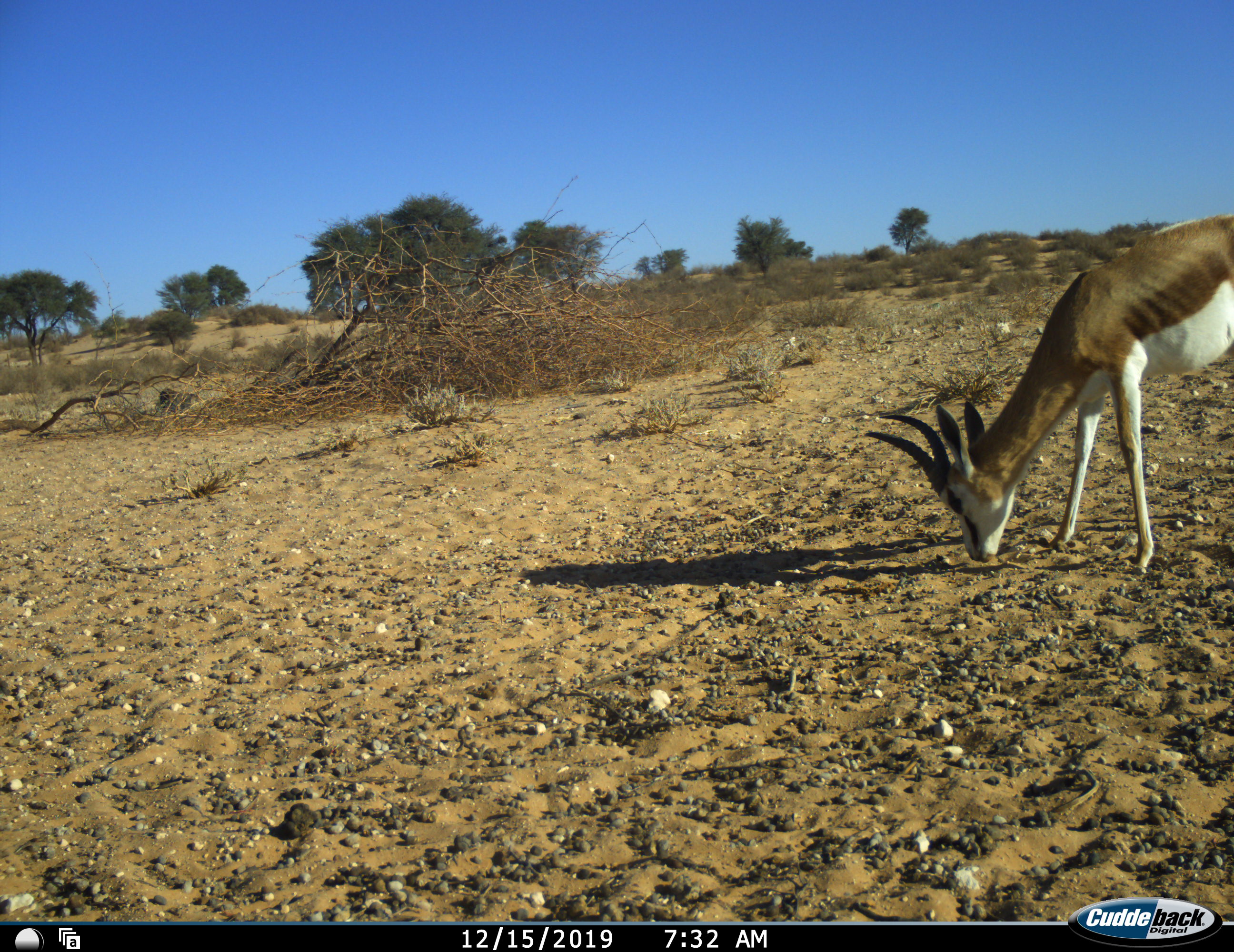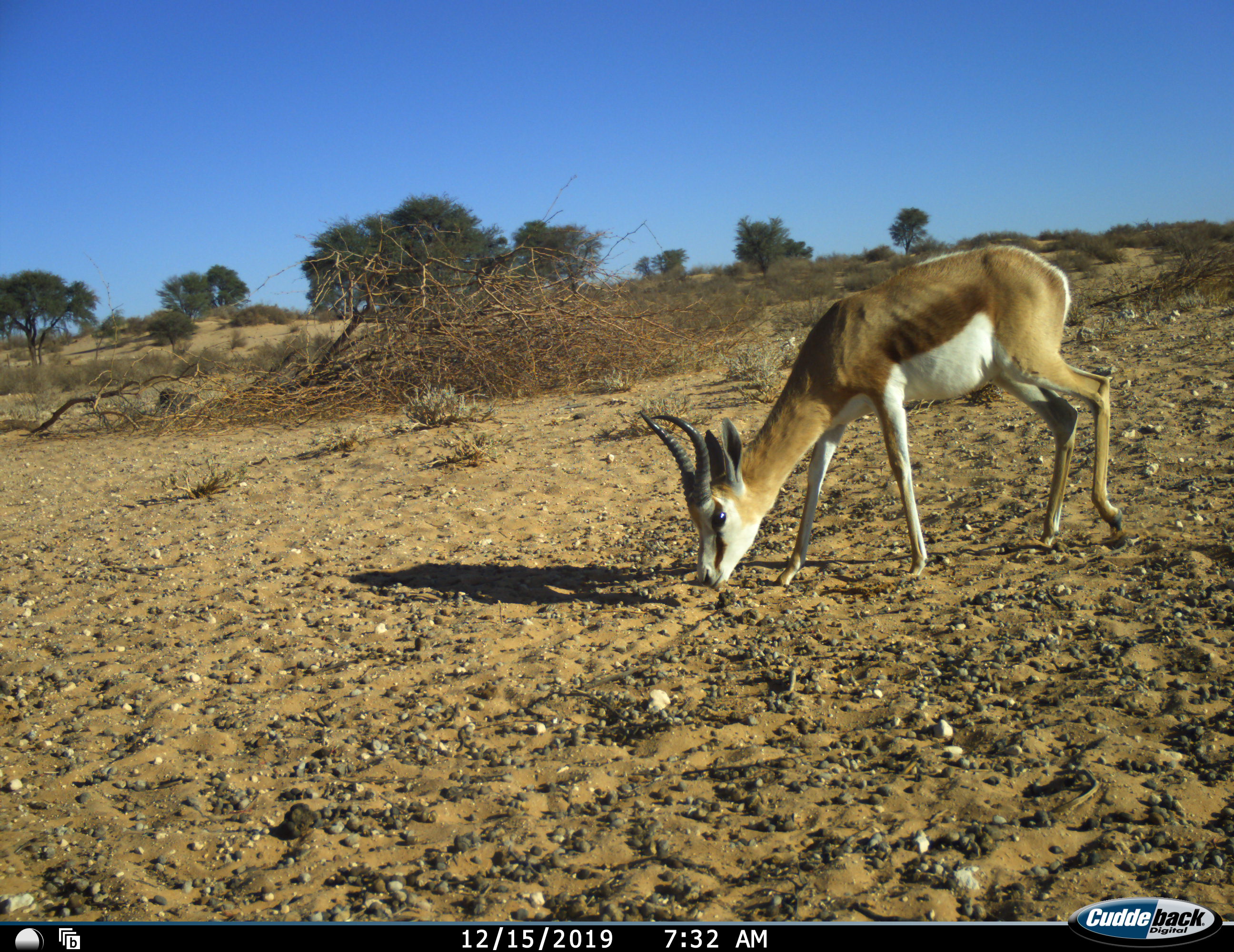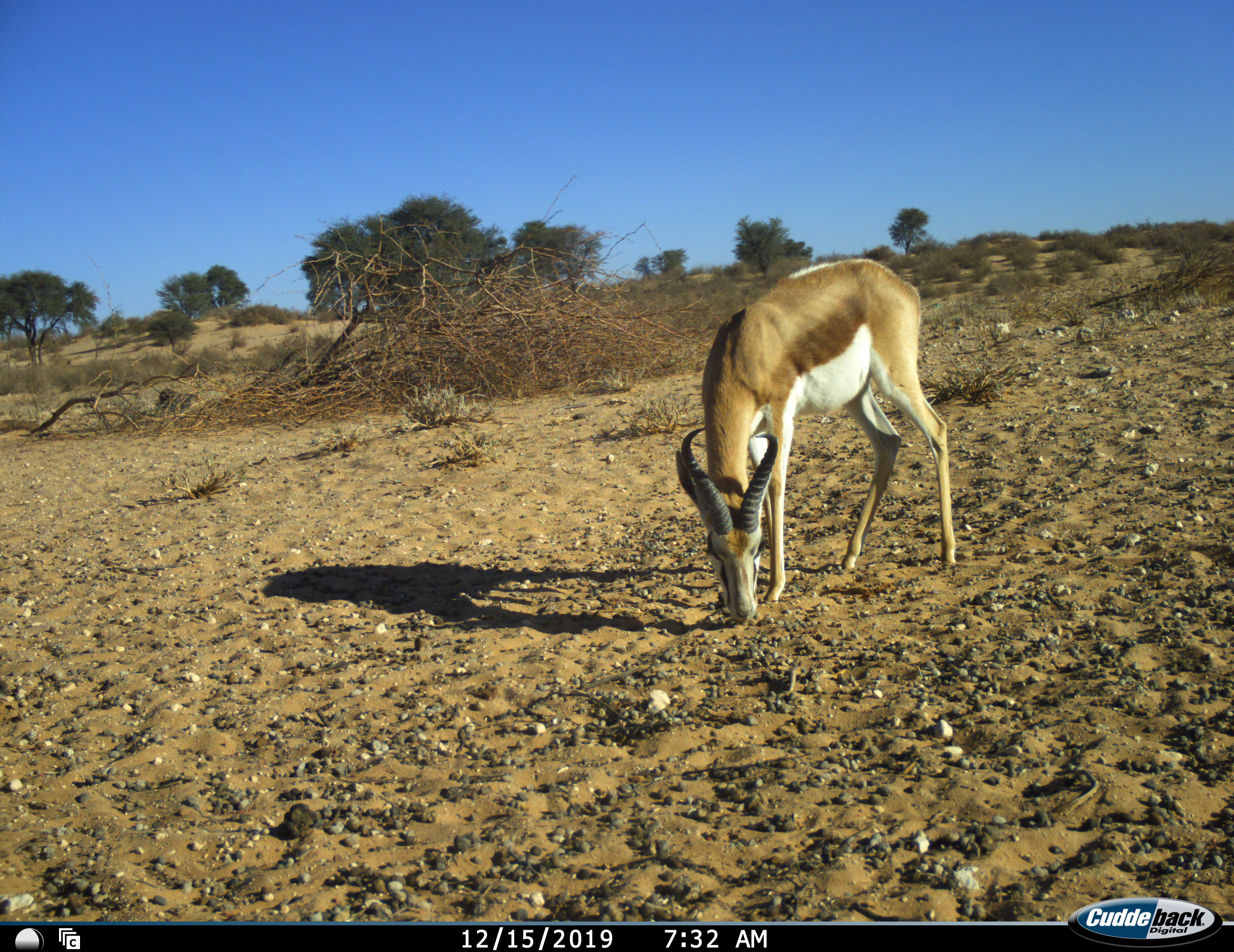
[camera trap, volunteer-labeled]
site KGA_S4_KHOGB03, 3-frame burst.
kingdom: Animalia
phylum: Chordata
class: Mammalia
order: Artiodactyla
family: Bovidae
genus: Antidorcas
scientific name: Antidorcas marsupialis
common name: springbok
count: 1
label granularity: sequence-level